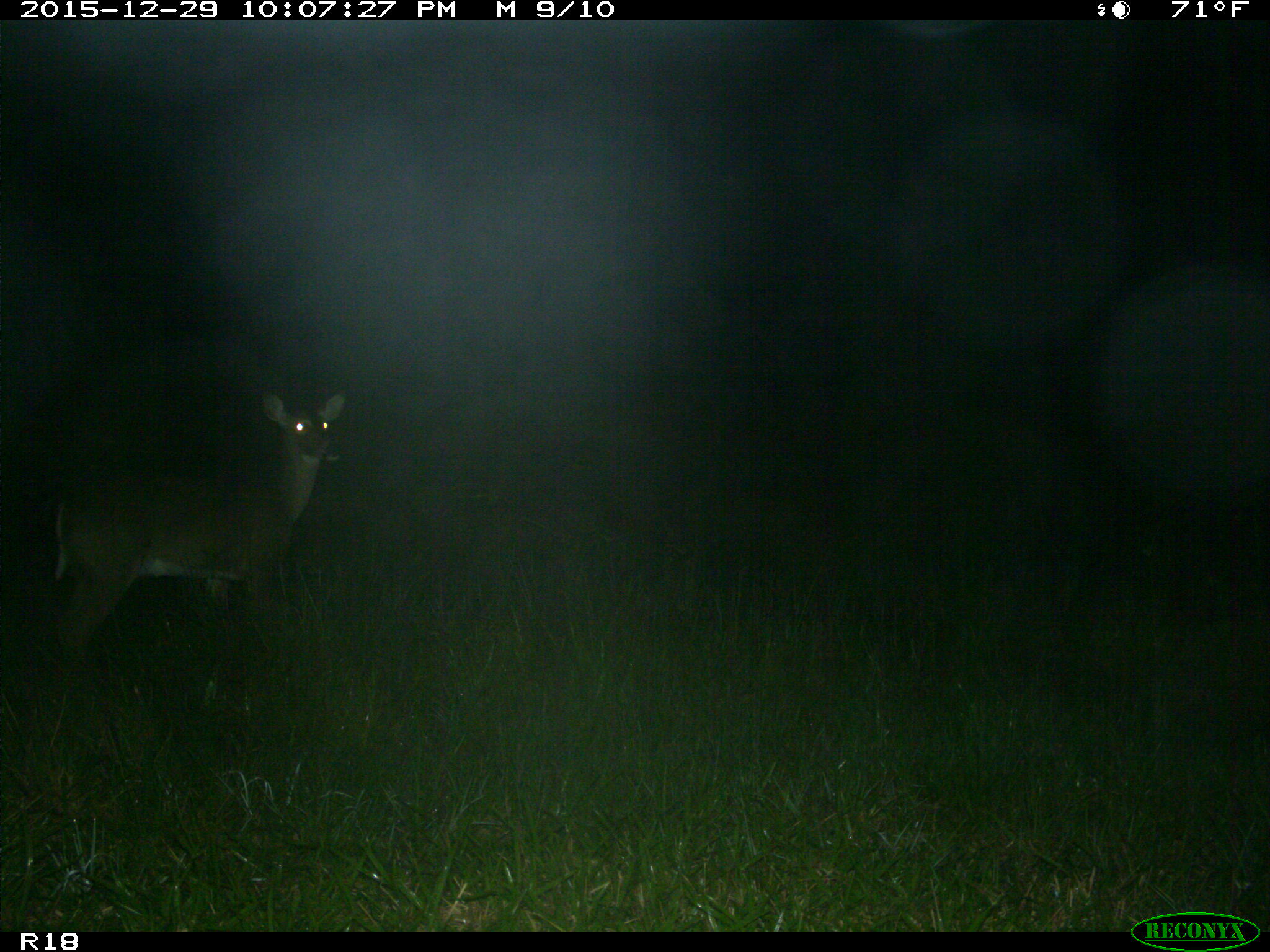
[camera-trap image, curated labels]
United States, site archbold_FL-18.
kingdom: Animalia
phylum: Chordata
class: Mammalia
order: Artiodactyla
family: Cervidae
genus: Odocoileus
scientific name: Odocoileus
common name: deer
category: unidentified deer